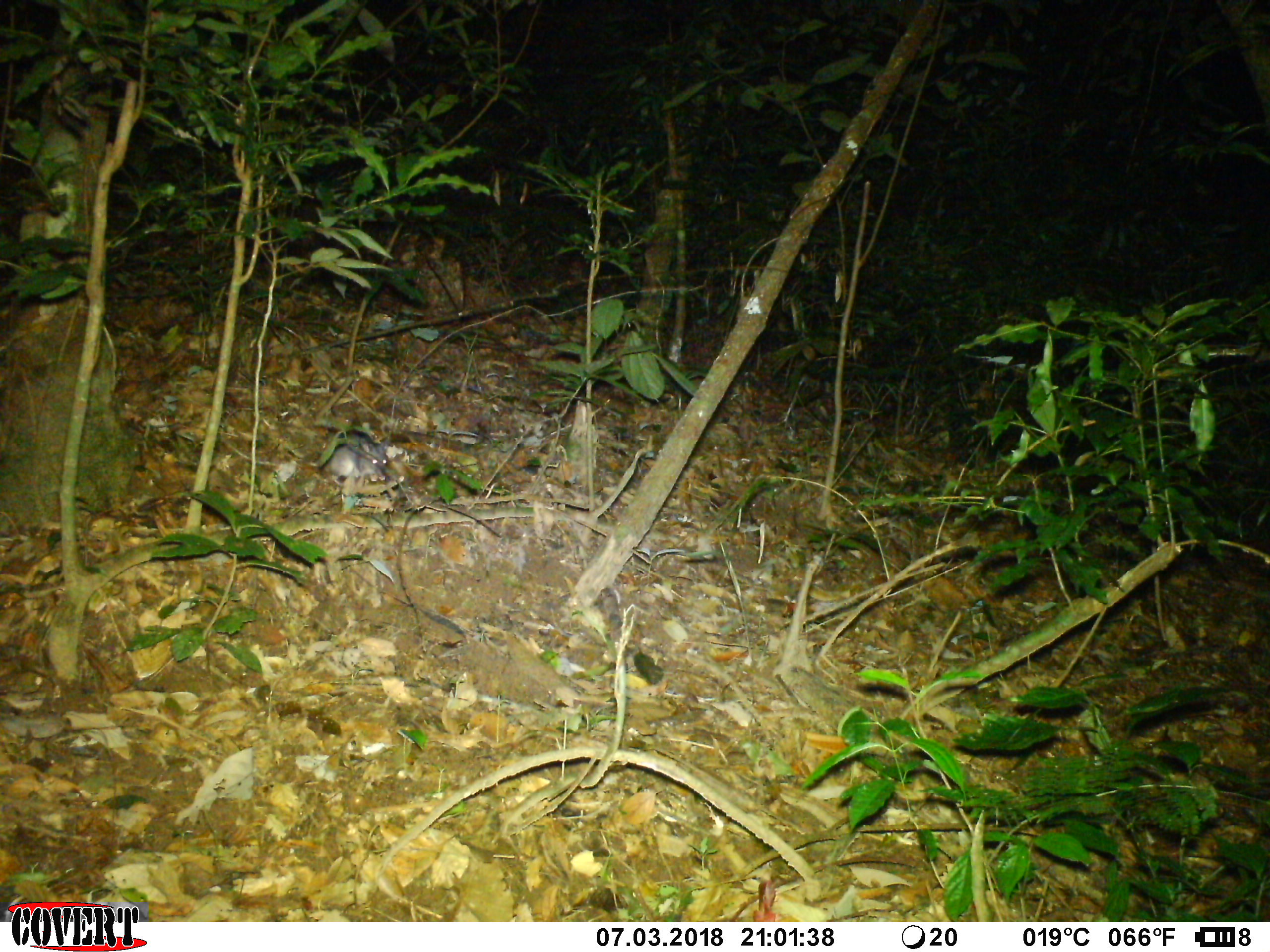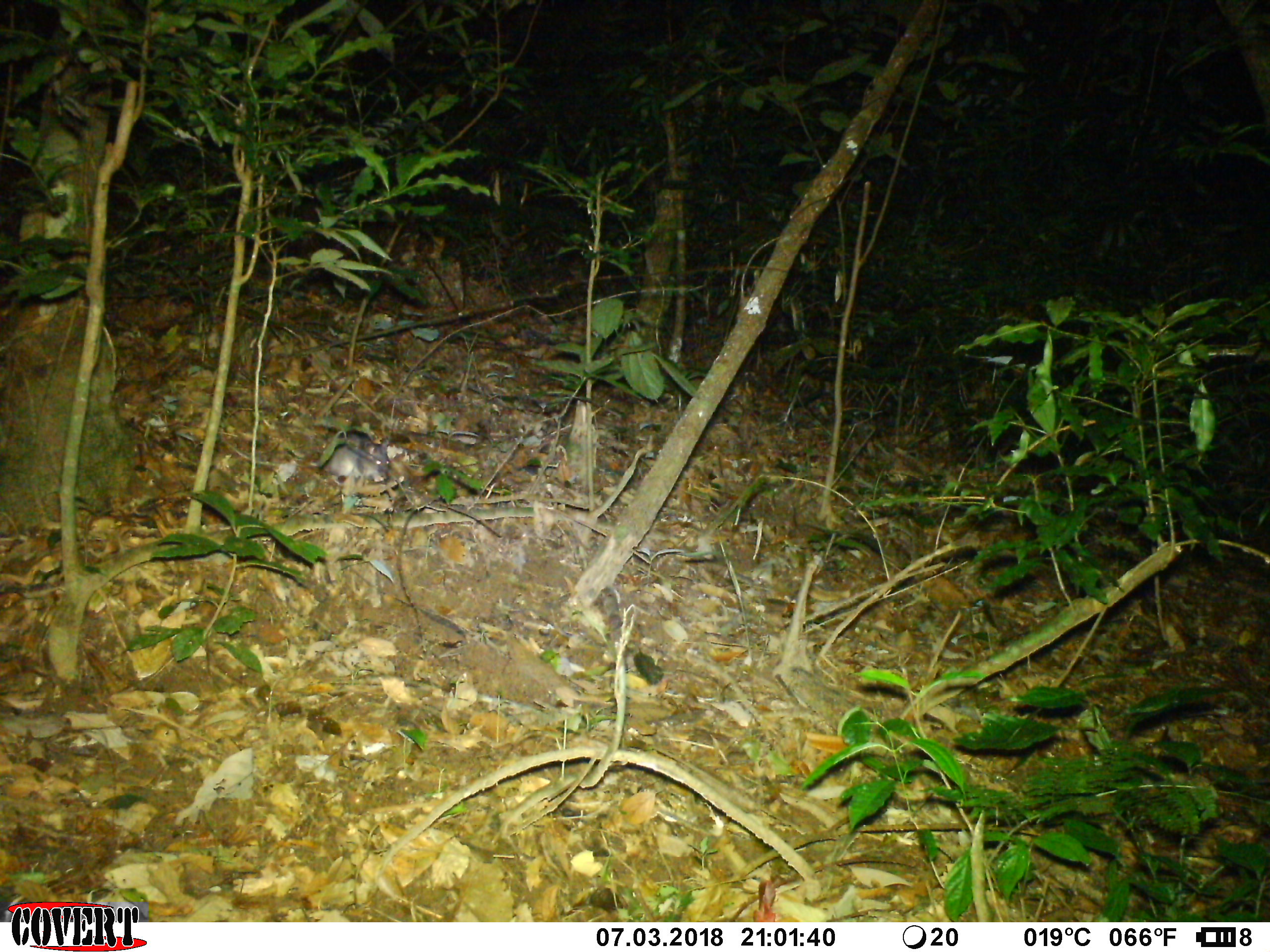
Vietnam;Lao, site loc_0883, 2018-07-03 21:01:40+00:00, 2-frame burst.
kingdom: Animalia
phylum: Chordata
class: Mammalia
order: Rodentia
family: Muridae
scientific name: Muridae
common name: old-world mice and rats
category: unidentified murid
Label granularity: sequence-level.